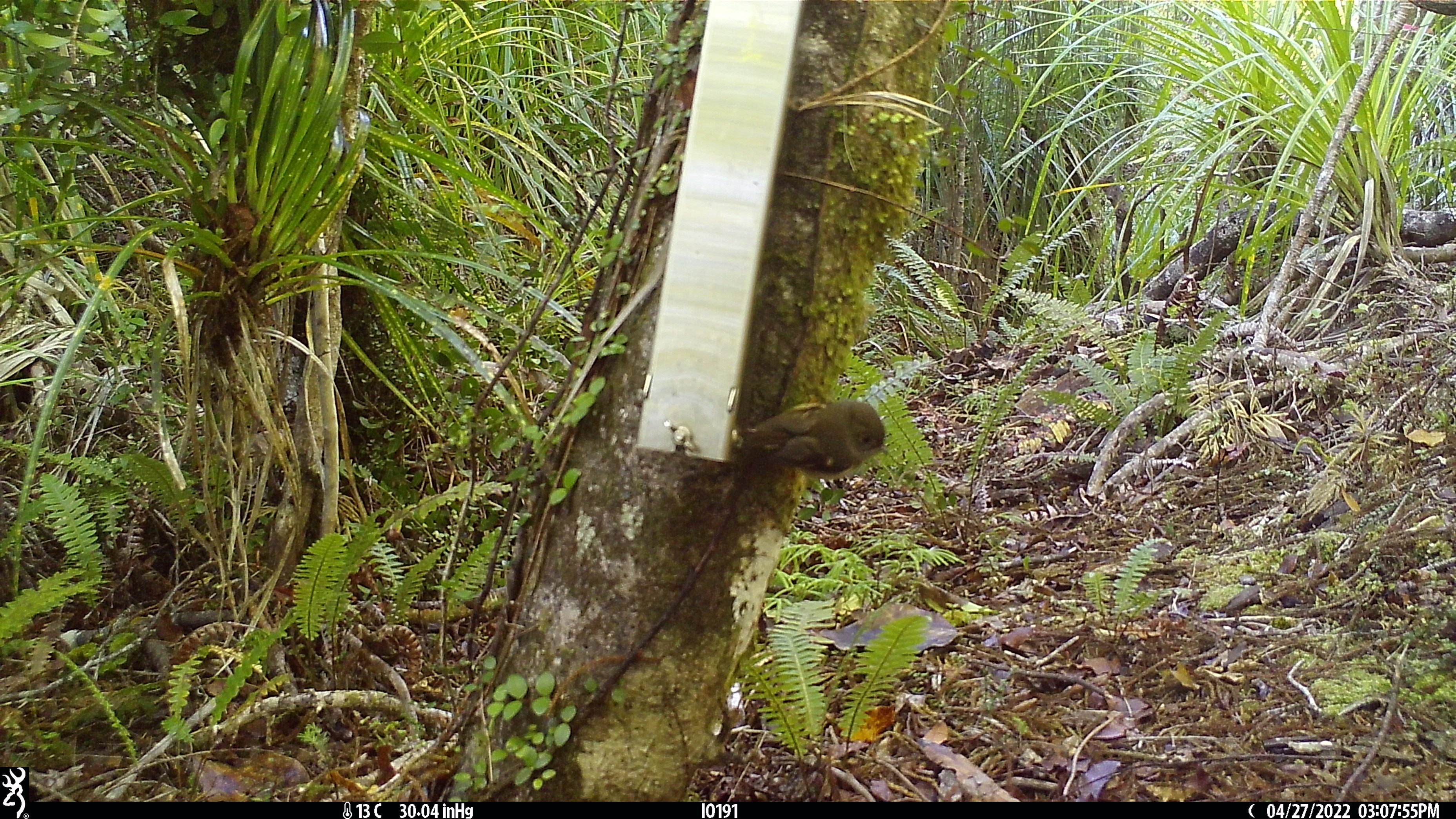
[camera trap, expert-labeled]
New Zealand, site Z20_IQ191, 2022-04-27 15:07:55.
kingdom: Animalia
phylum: Chordata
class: Aves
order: Passeriformes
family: Petroicidae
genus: Petroica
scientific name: Petroica macrocephala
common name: tomtit